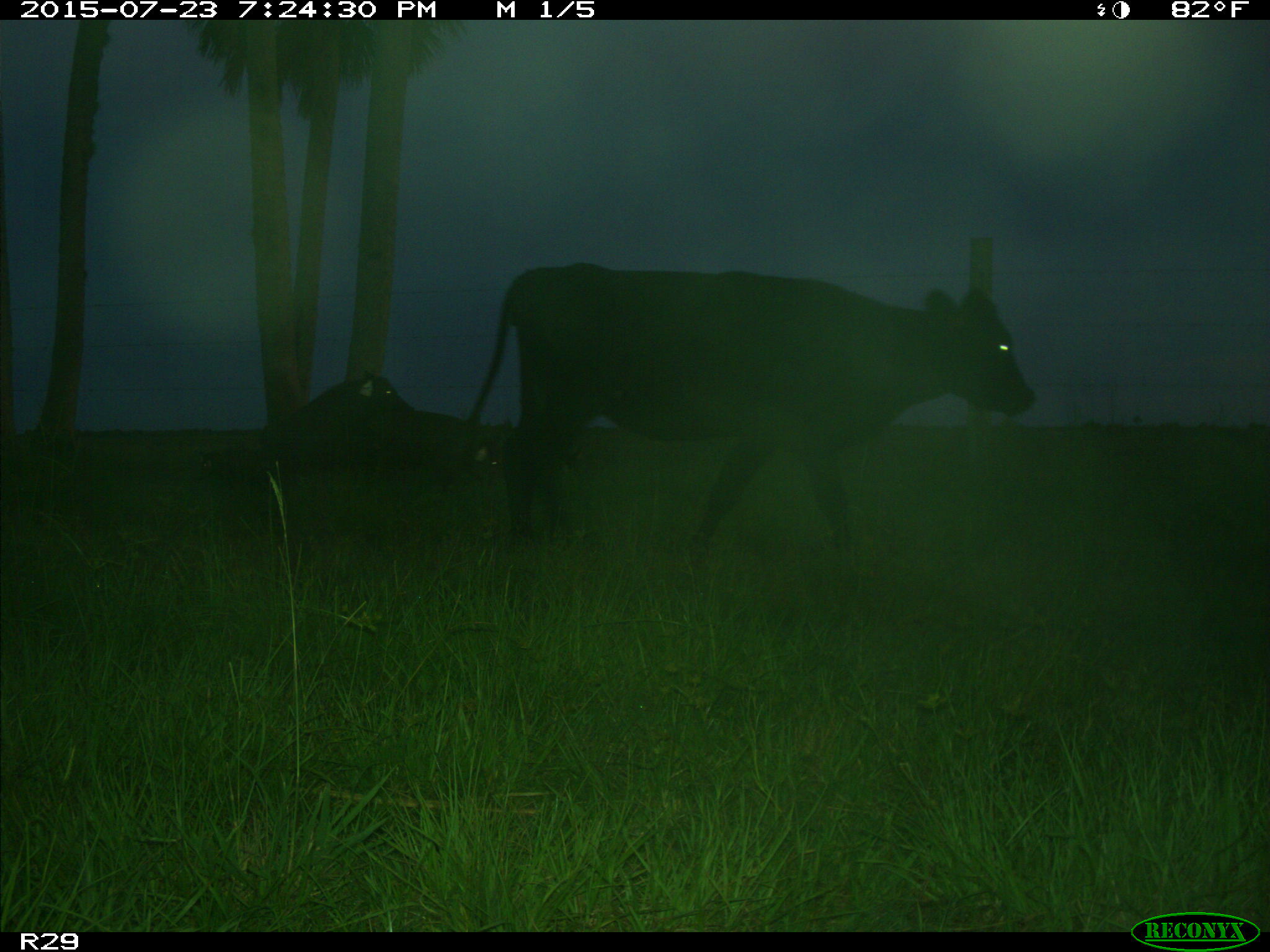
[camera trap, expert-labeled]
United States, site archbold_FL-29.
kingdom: Animalia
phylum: Chordata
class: Mammalia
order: Artiodactyla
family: Suidae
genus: Sus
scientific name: Sus scrofa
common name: wild boar